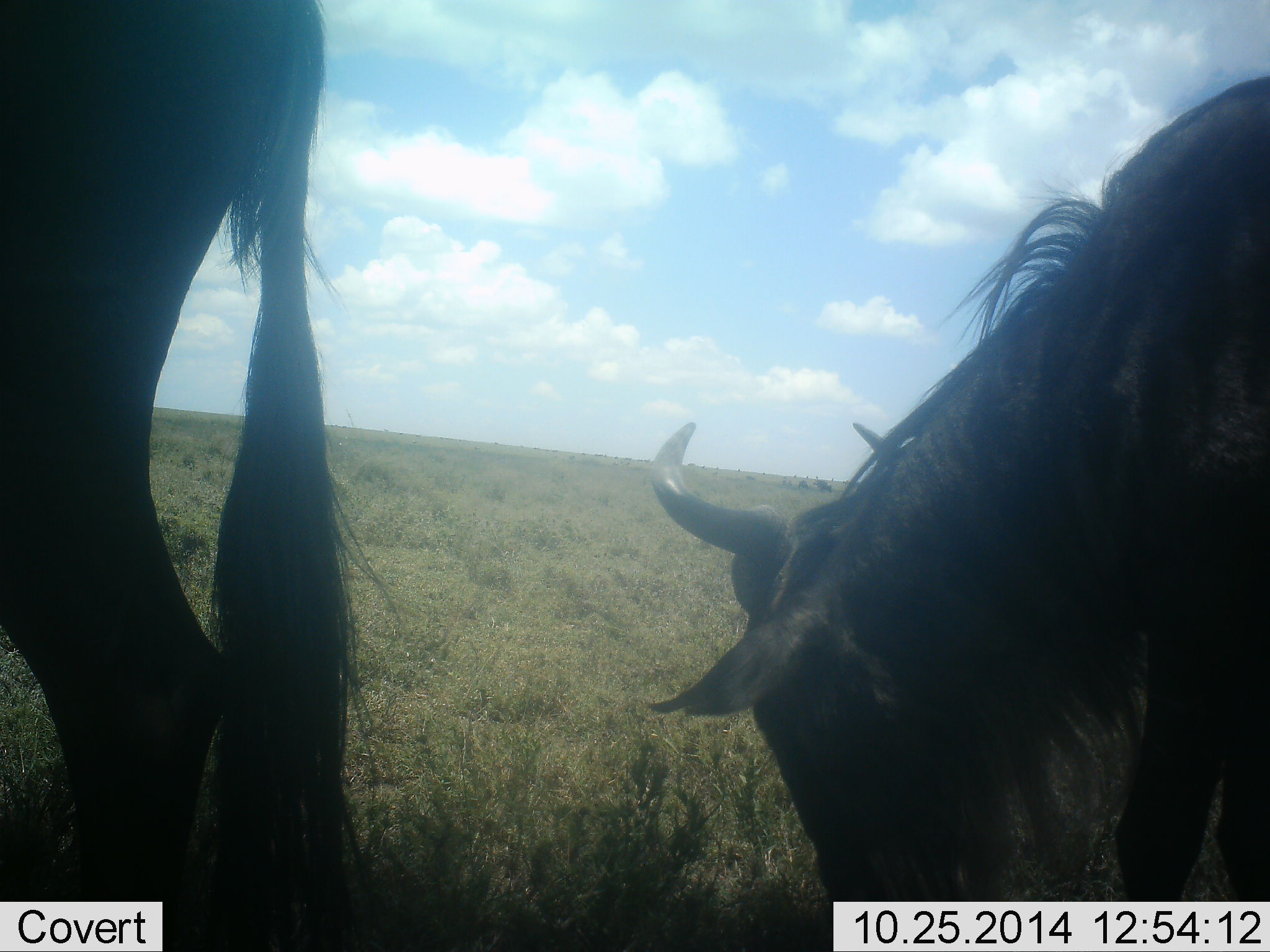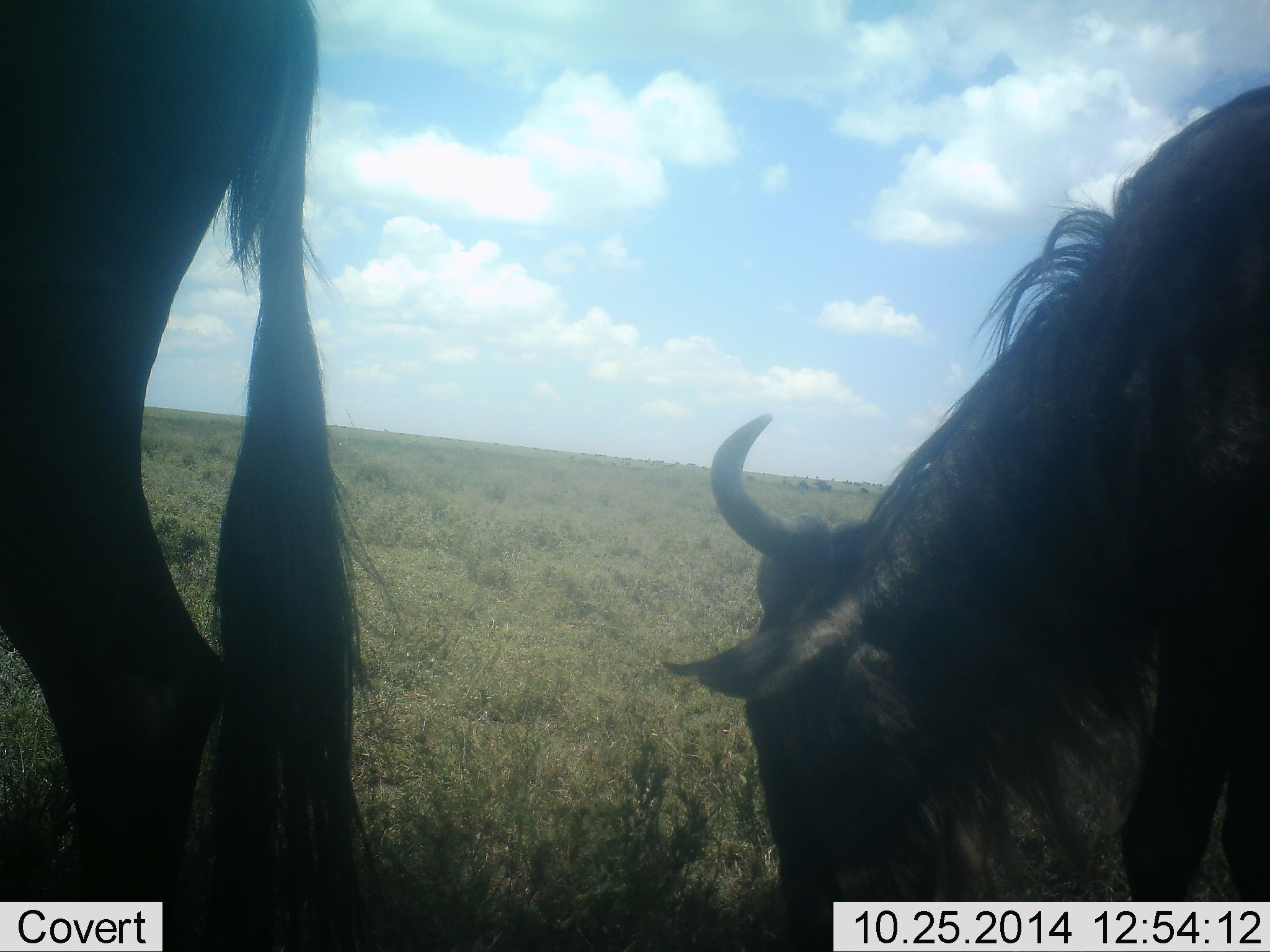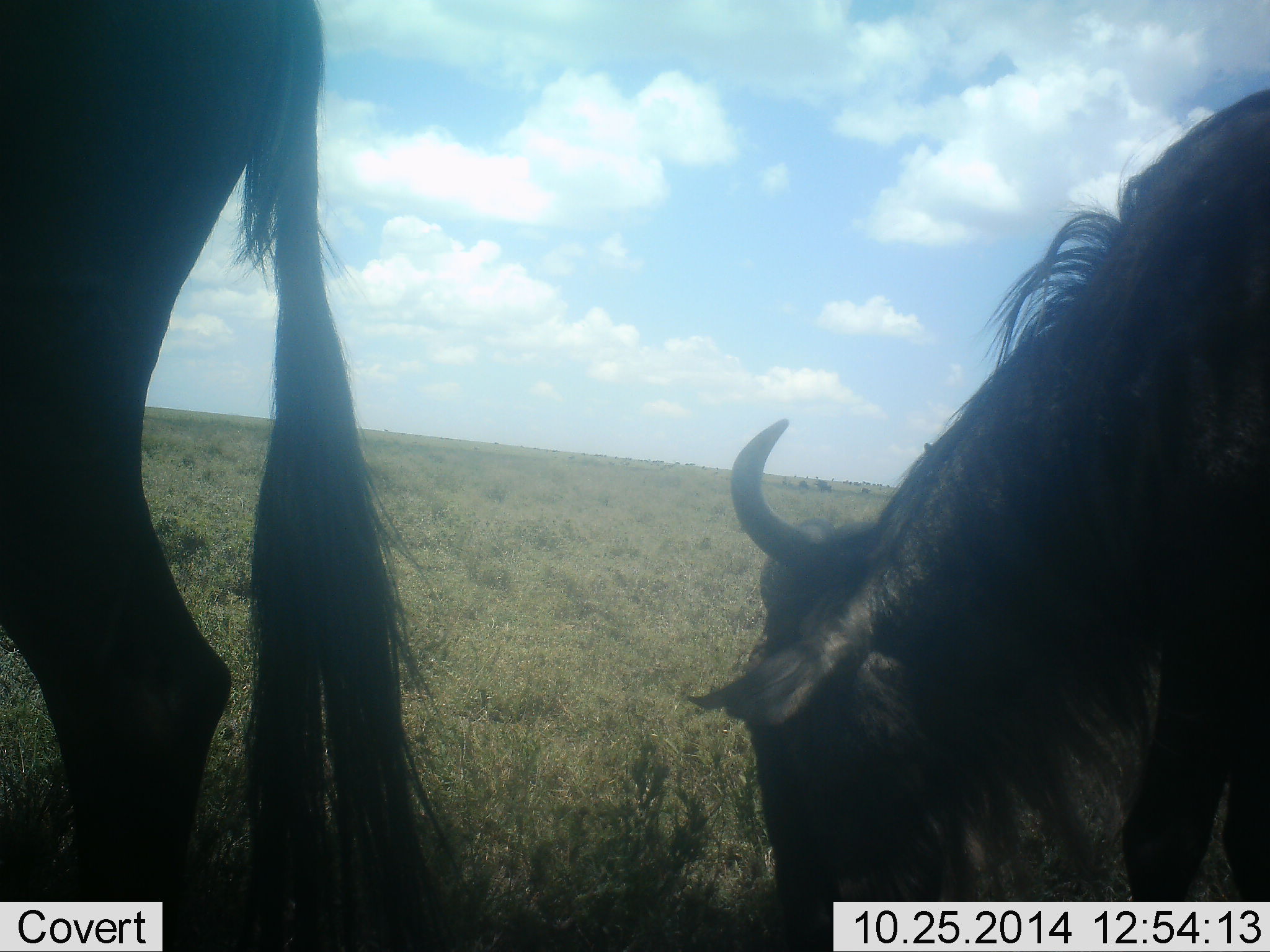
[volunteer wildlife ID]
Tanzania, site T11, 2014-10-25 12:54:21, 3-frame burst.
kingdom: Animalia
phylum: Chordata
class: Mammalia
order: Artiodactyla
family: Bovidae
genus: Connochaetes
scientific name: Connochaetes taurinus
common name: blue wildebeest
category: wildebeest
Wildebeest (blue wildebeest) (Connochaetes taurinus), count 2. Behavior (volunteer vote fractions): standing 70%, resting 0%, moving 10%, interacting 0%. Young present (vote fraction): 0%. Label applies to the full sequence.